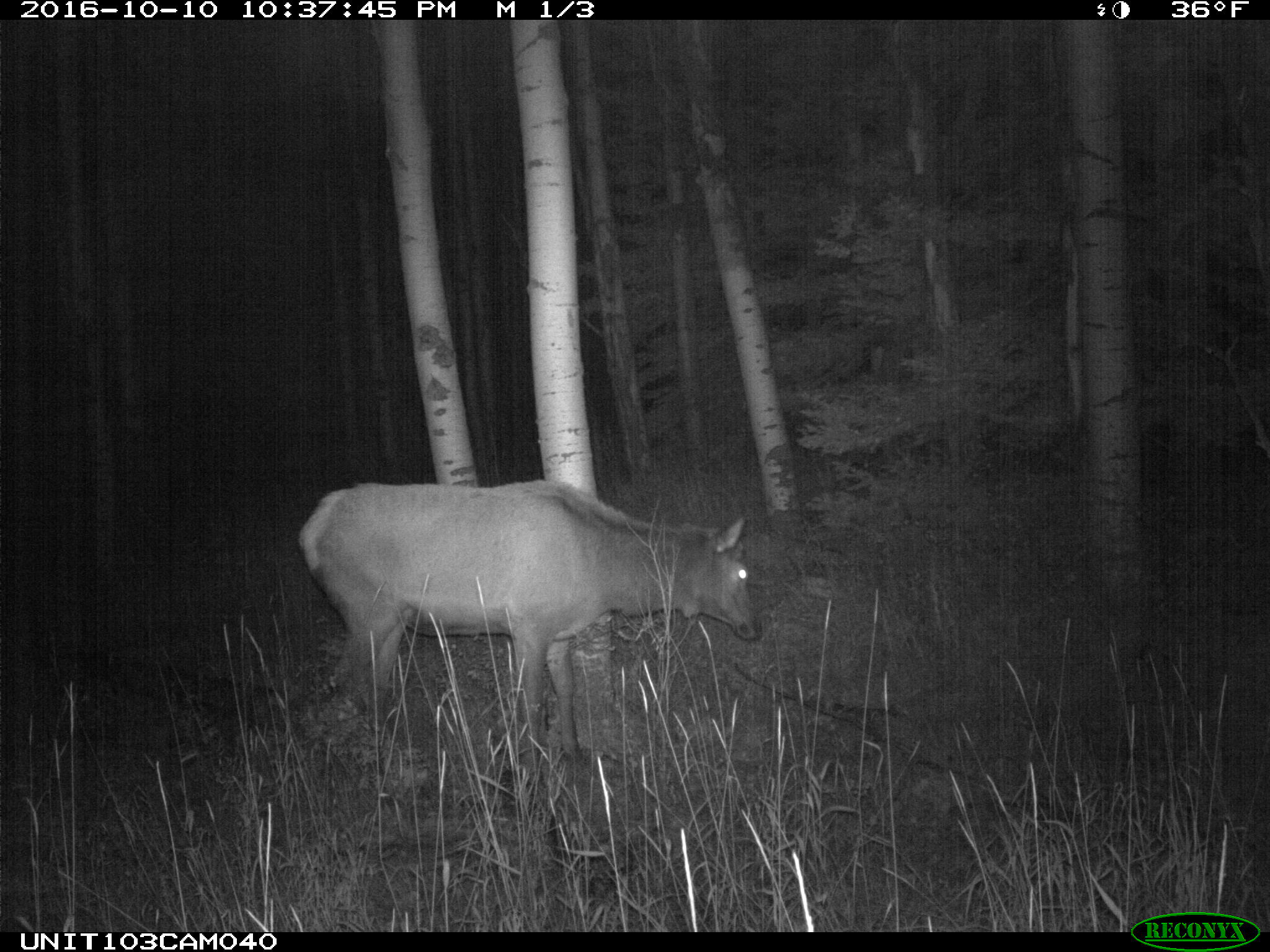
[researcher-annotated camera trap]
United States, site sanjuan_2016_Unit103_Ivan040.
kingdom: Animalia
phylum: Chordata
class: Mammalia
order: Artiodactyla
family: Cervidae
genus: Cervus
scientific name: Cervus elaphus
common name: red deer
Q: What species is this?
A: Cervus elaphus (red deer).